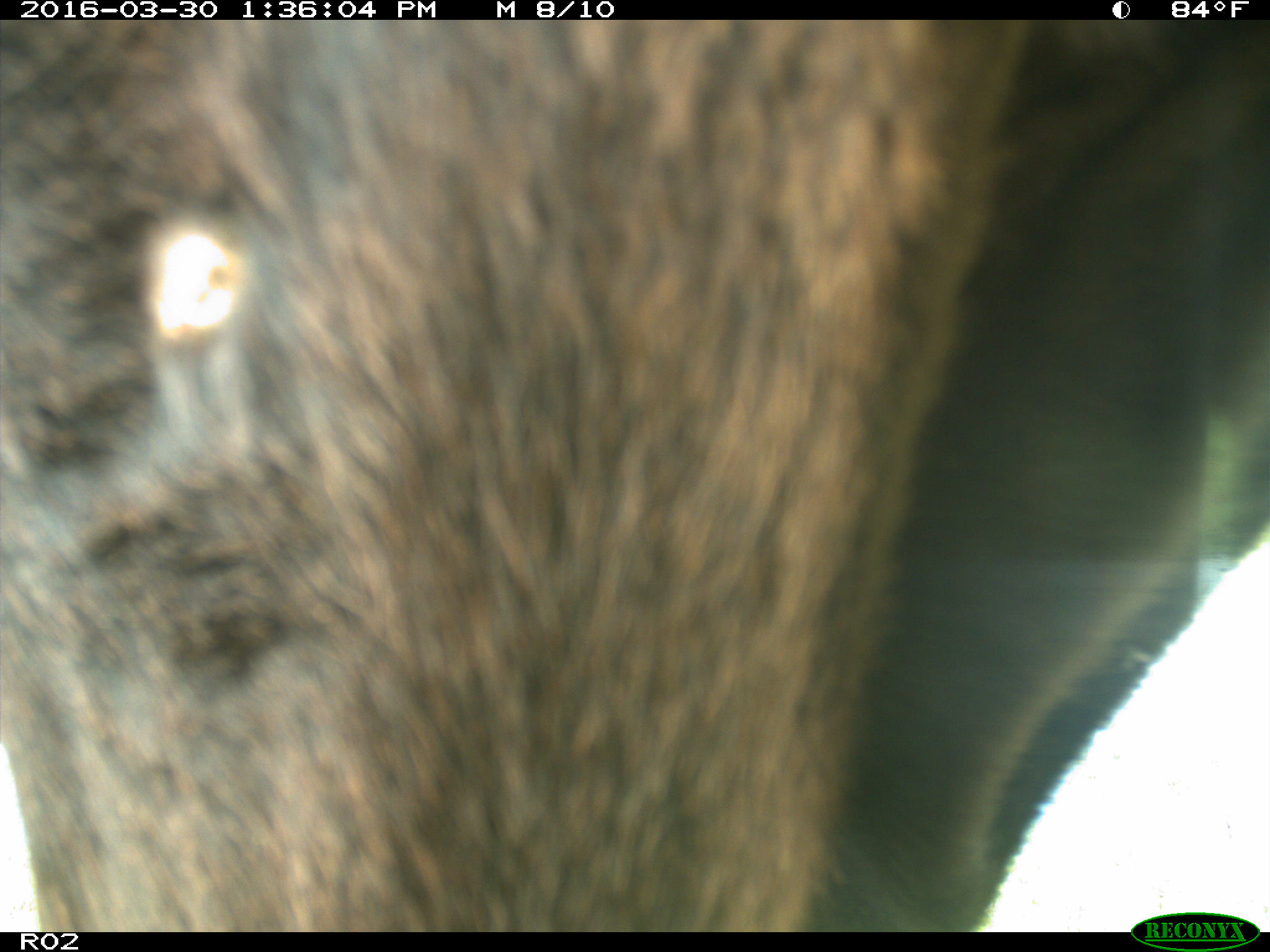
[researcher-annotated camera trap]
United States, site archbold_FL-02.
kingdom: Animalia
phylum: Chordata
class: Mammalia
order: Artiodactyla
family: Bovidae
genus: Bos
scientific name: Bos taurus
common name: domestic cow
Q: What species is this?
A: Bos taurus (domestic cow).